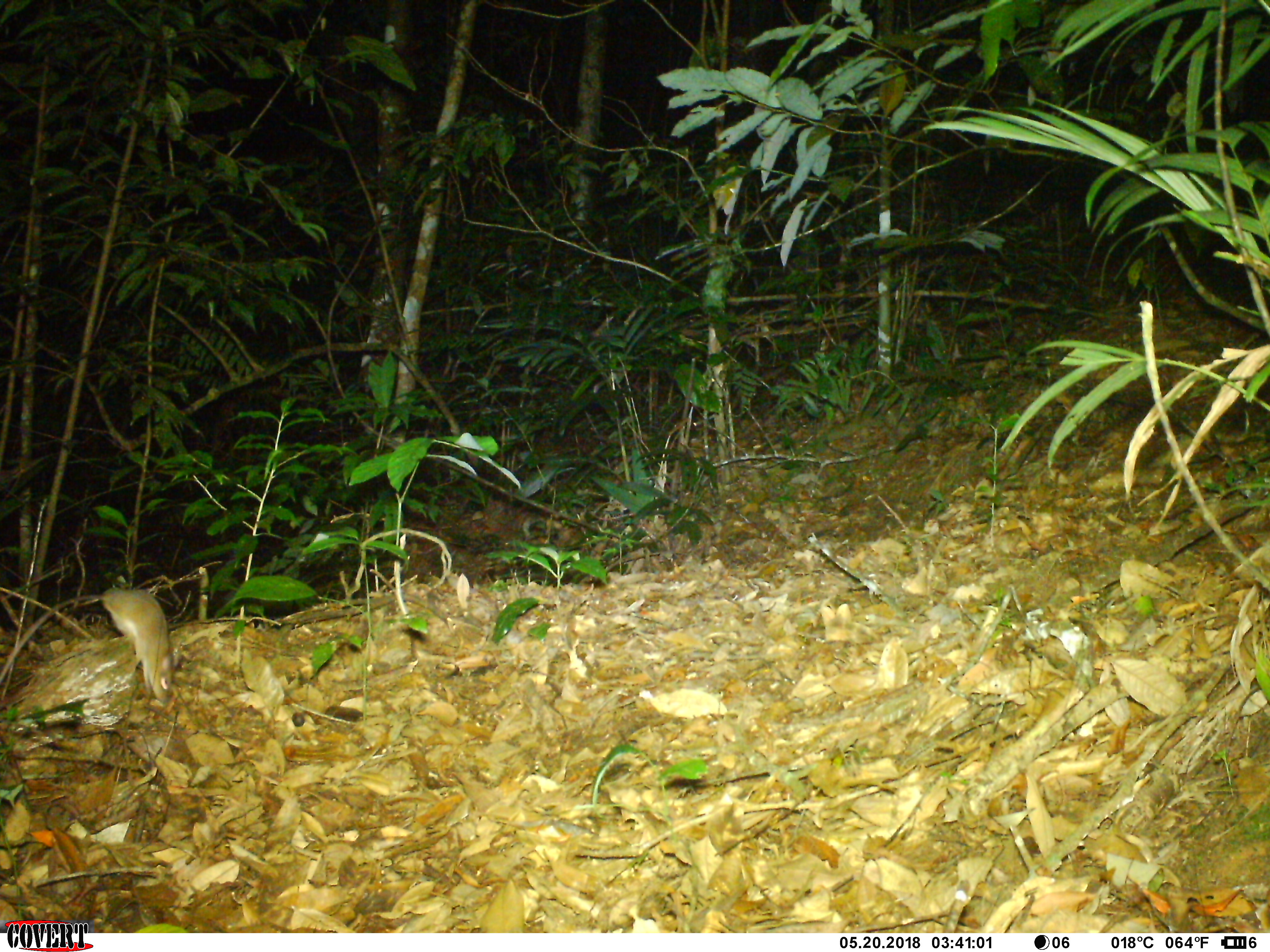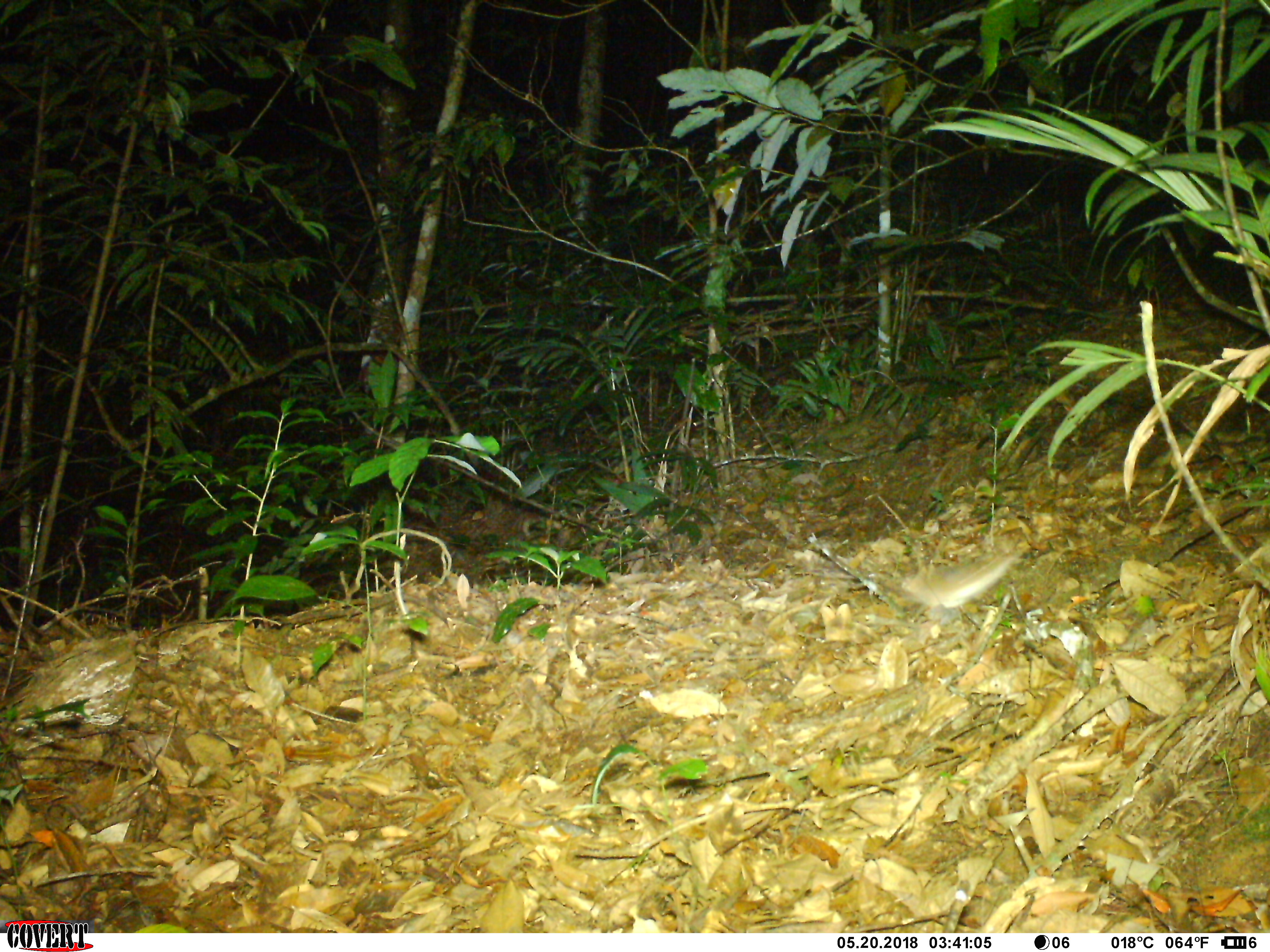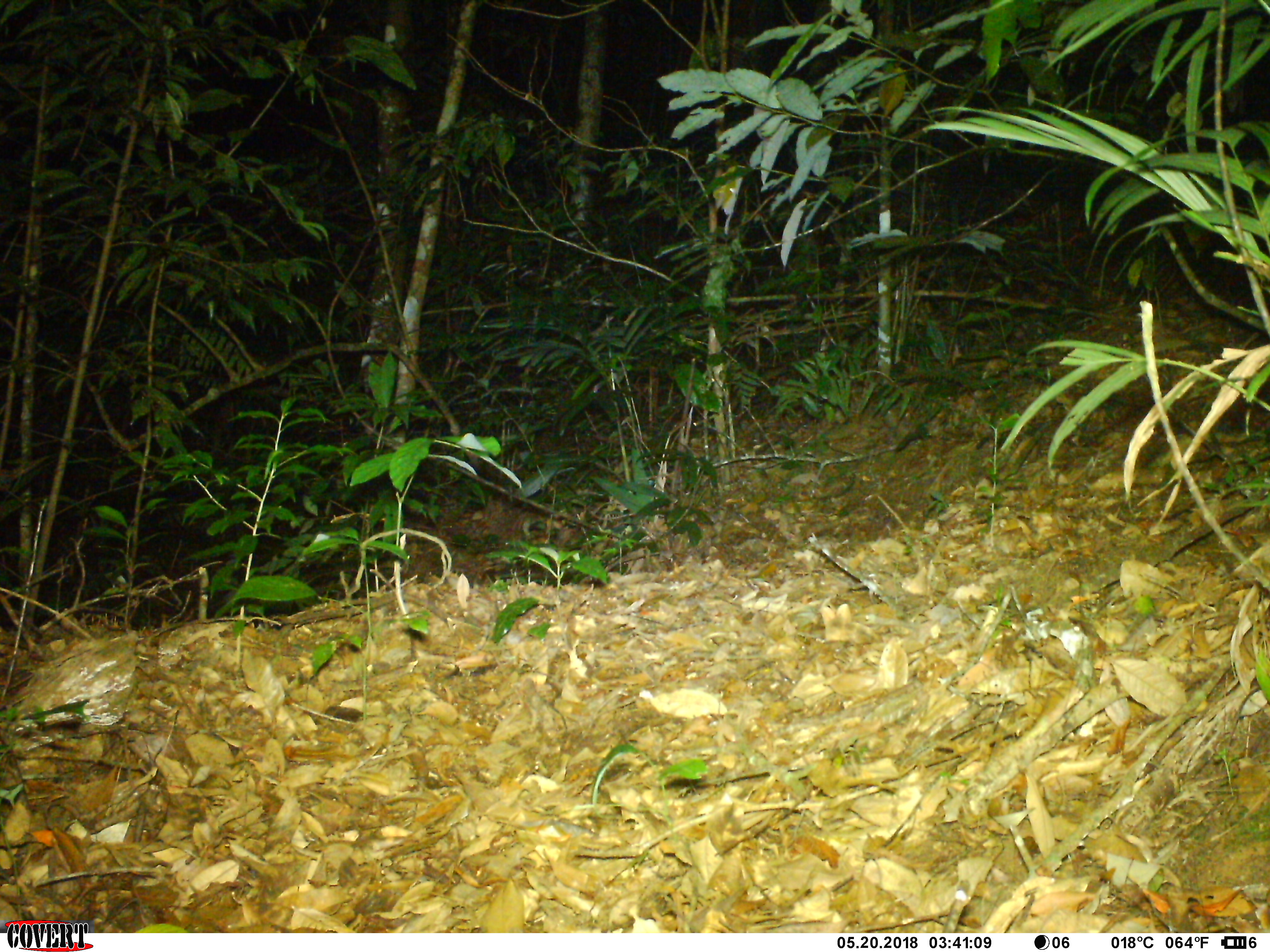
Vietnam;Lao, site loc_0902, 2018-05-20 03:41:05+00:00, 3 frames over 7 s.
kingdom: Animalia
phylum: Chordata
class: Mammalia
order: Rodentia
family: Muridae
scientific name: Muridae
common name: old-world mice and rats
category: unidentified murid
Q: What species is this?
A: Unidentified murid (old-world mice and rats) (Muridae).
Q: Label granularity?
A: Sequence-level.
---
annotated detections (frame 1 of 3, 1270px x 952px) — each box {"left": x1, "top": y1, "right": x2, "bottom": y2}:
unidentified murid: {"left": 0, "top": 583, "right": 175, "bottom": 708}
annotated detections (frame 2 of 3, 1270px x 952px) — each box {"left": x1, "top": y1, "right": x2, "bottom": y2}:
unidentified murid: {"left": 890, "top": 545, "right": 1028, "bottom": 617}